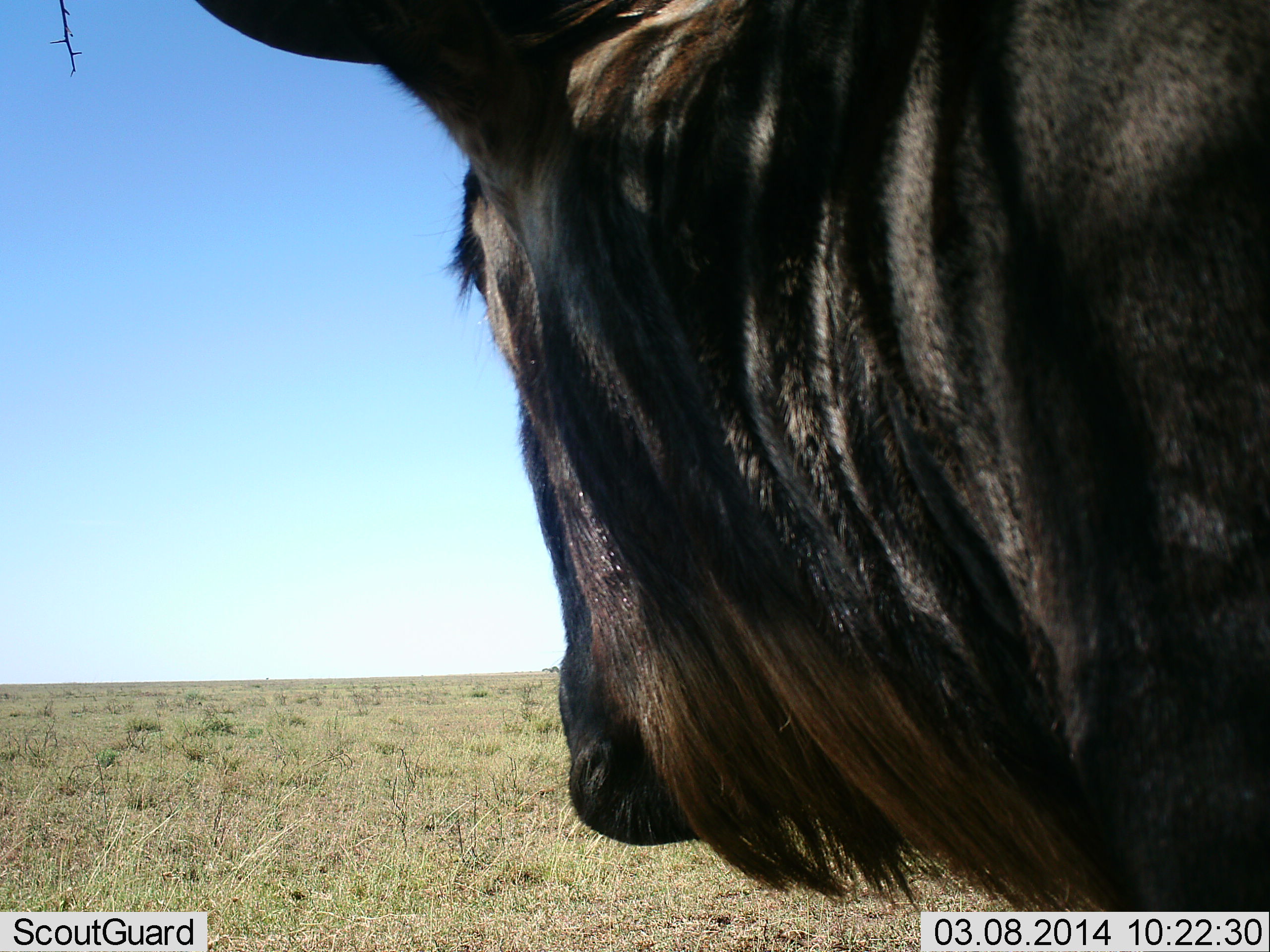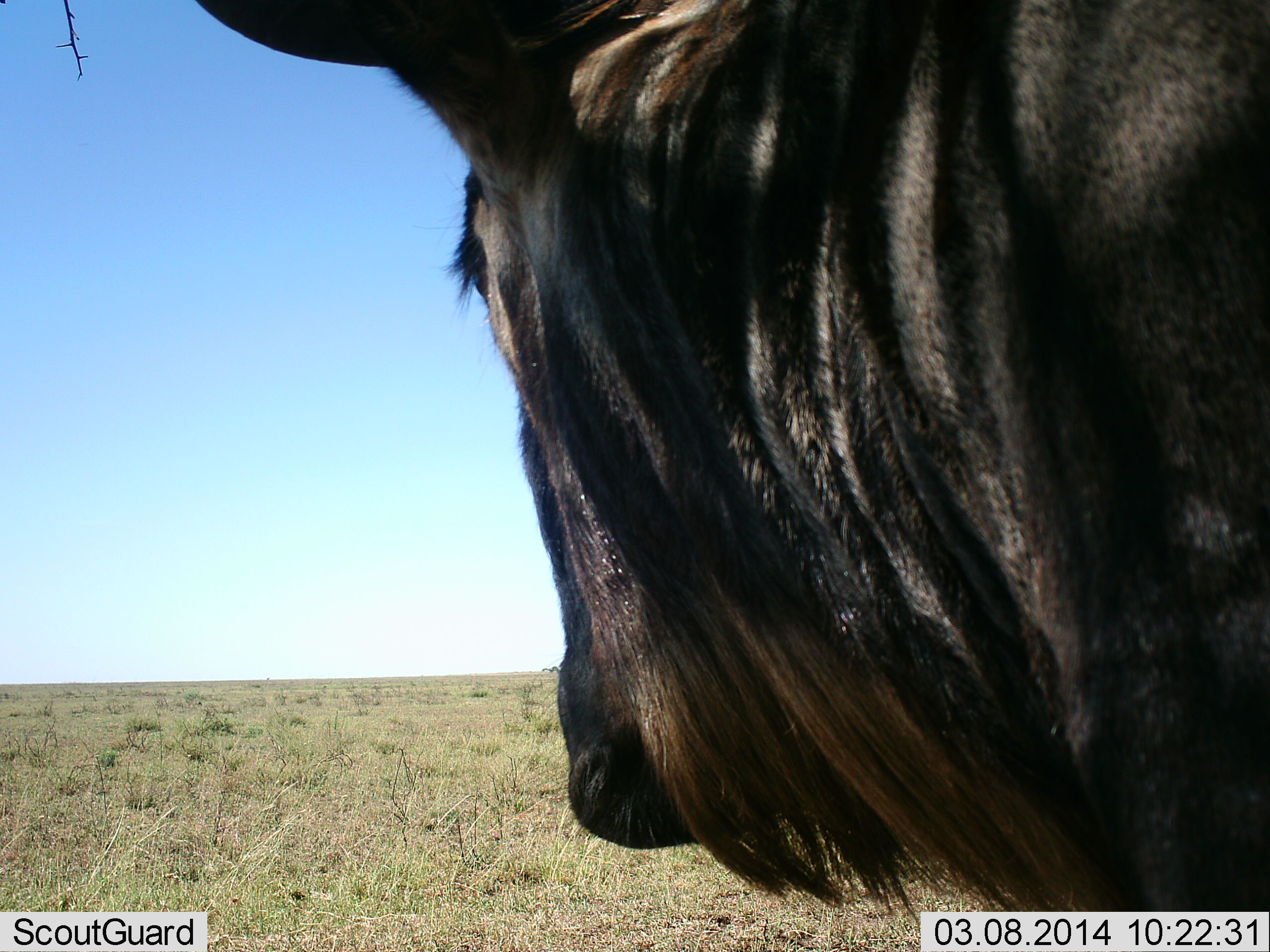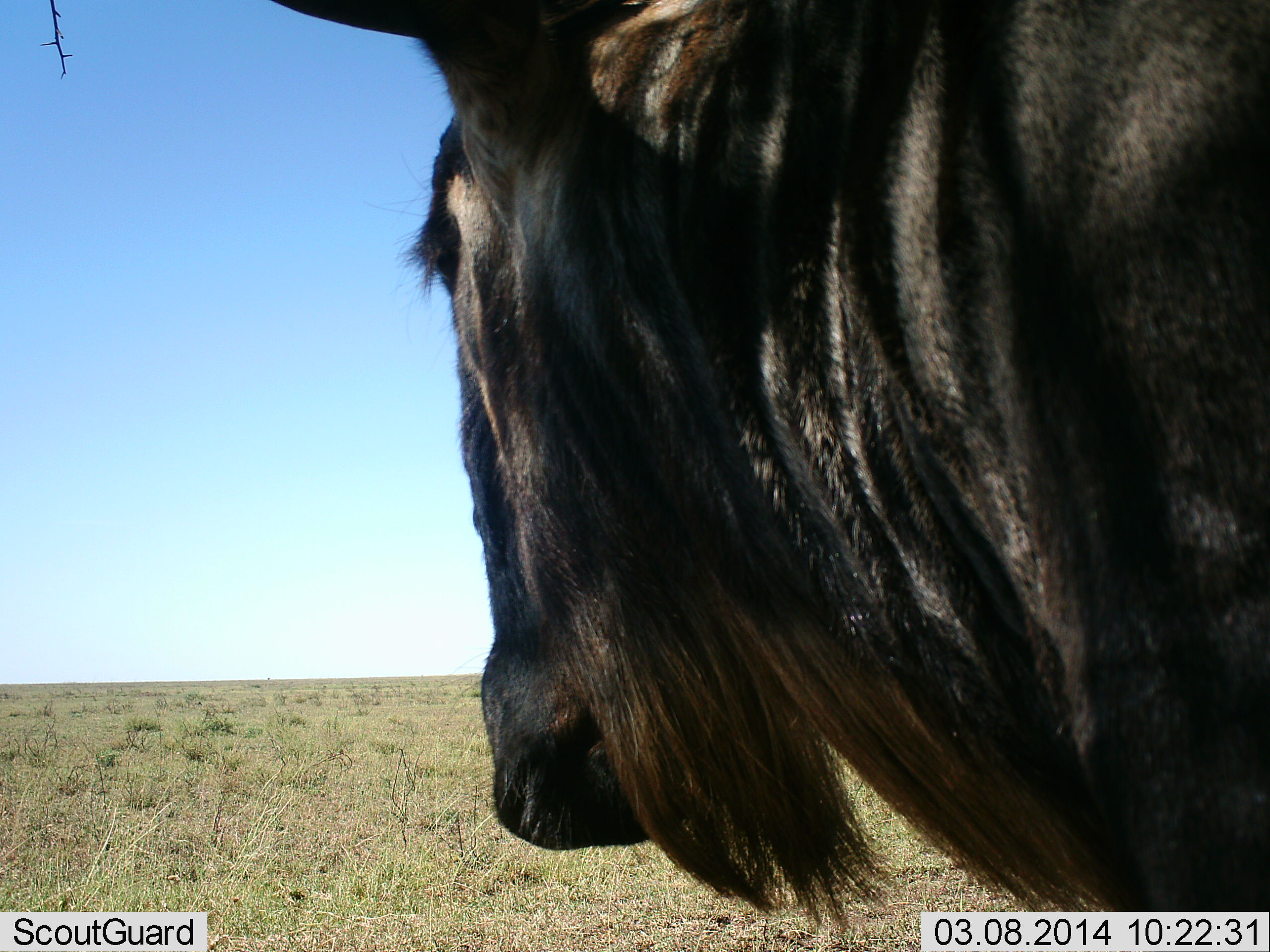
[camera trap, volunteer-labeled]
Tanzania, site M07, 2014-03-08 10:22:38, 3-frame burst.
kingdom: Animalia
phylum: Chordata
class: Mammalia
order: Artiodactyla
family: Bovidae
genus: Connochaetes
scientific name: Connochaetes taurinus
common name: blue wildebeest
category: wildebeest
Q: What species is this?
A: Wildebeest (blue wildebeest) (Connochaetes taurinus).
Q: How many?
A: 1.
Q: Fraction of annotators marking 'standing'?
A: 90%.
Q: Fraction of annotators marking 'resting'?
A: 0%.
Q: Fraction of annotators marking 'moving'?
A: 10%.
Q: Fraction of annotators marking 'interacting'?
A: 0%.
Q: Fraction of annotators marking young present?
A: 0%.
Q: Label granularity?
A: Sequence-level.